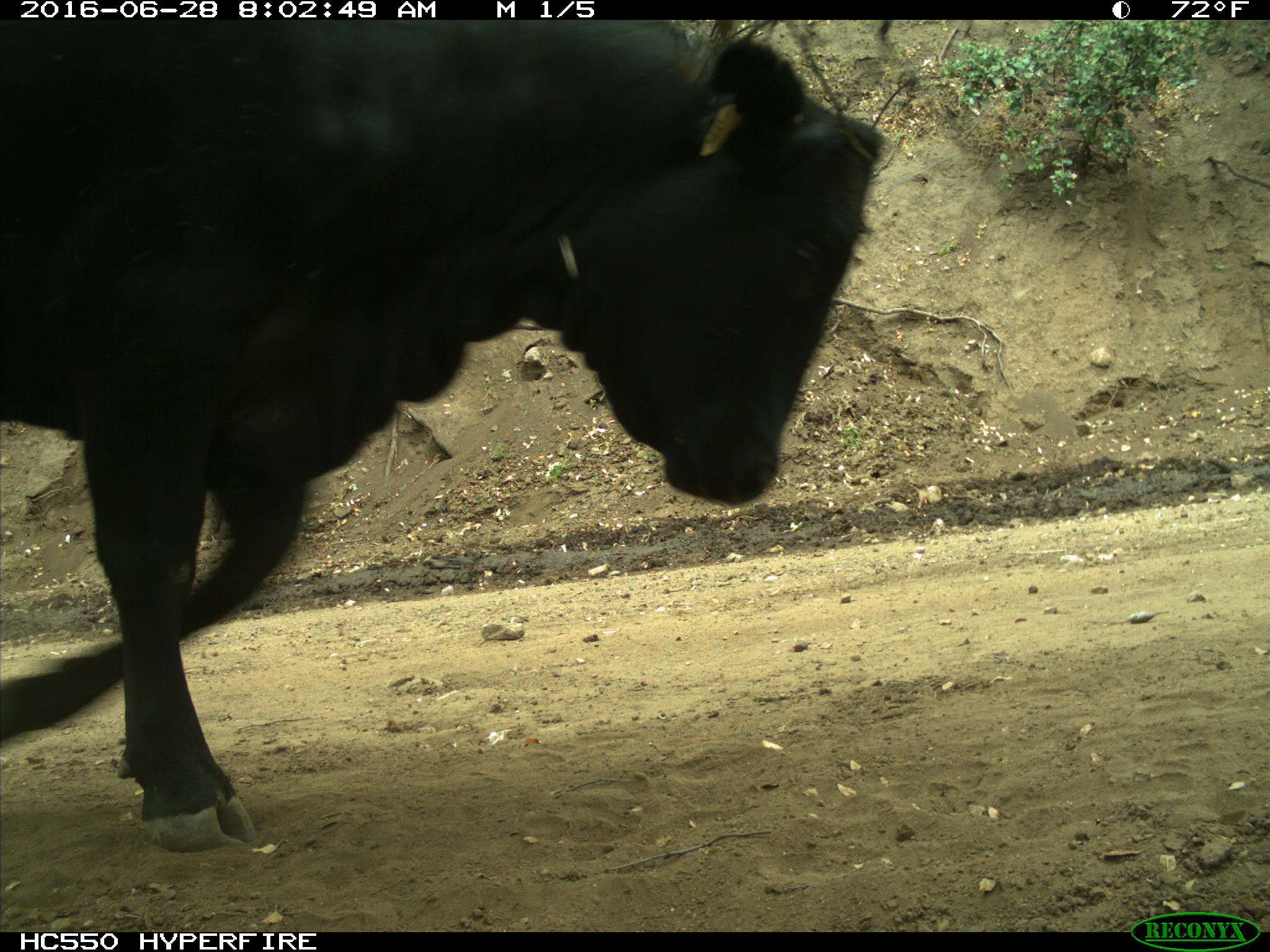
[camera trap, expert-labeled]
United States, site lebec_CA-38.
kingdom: Animalia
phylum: Chordata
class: Mammalia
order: Artiodactyla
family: Bovidae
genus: Bos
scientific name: Bos taurus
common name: domestic cow